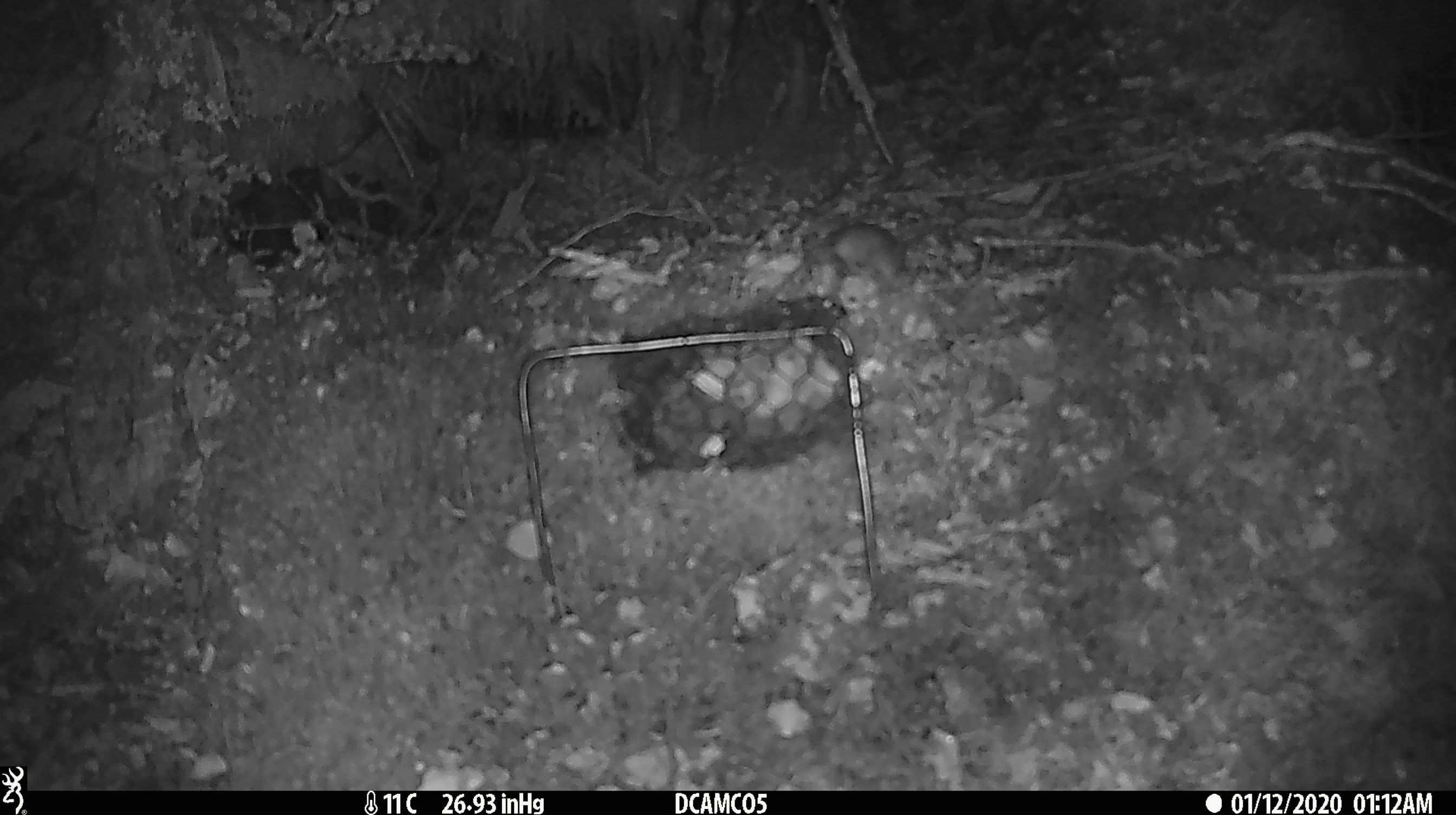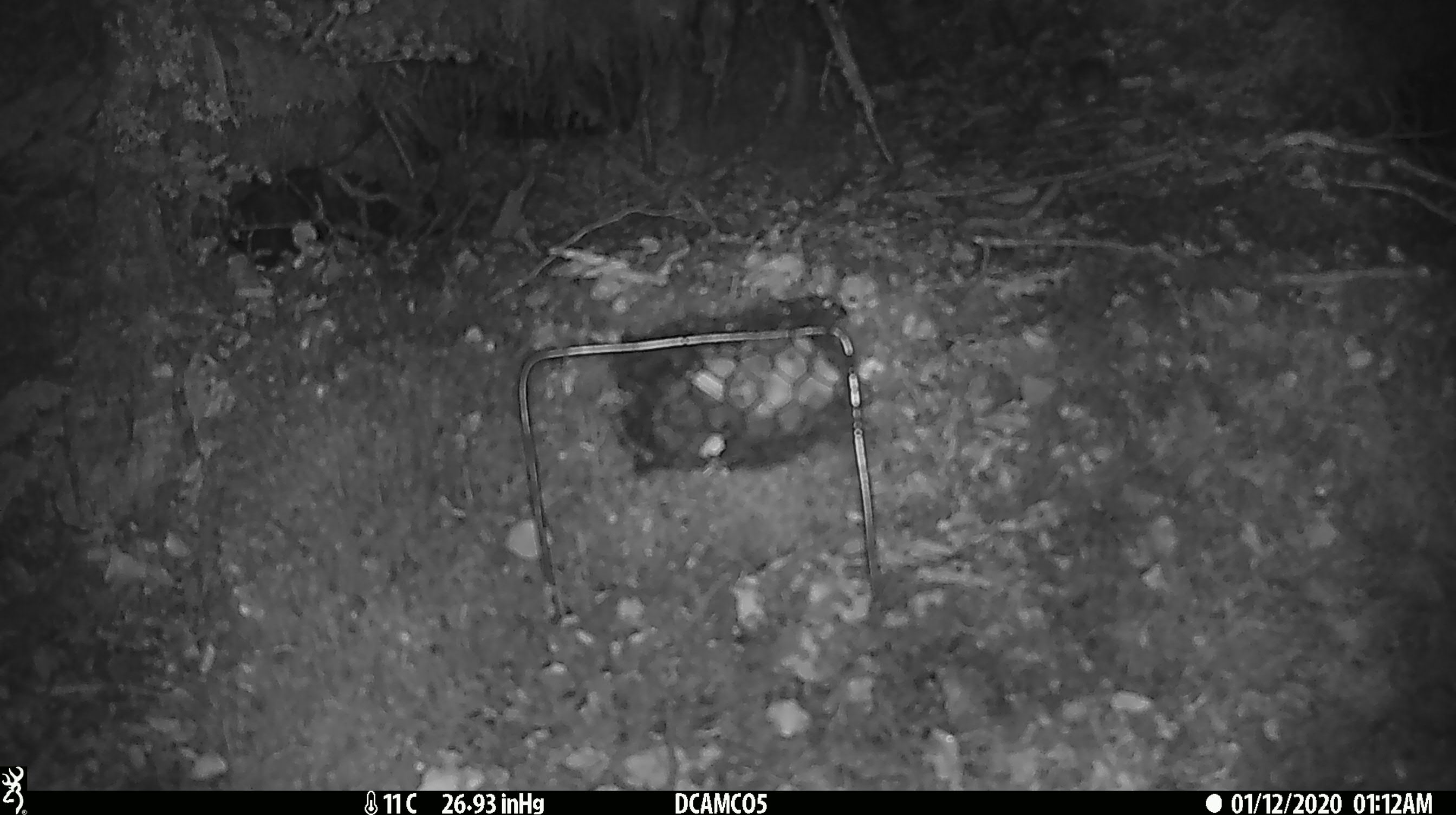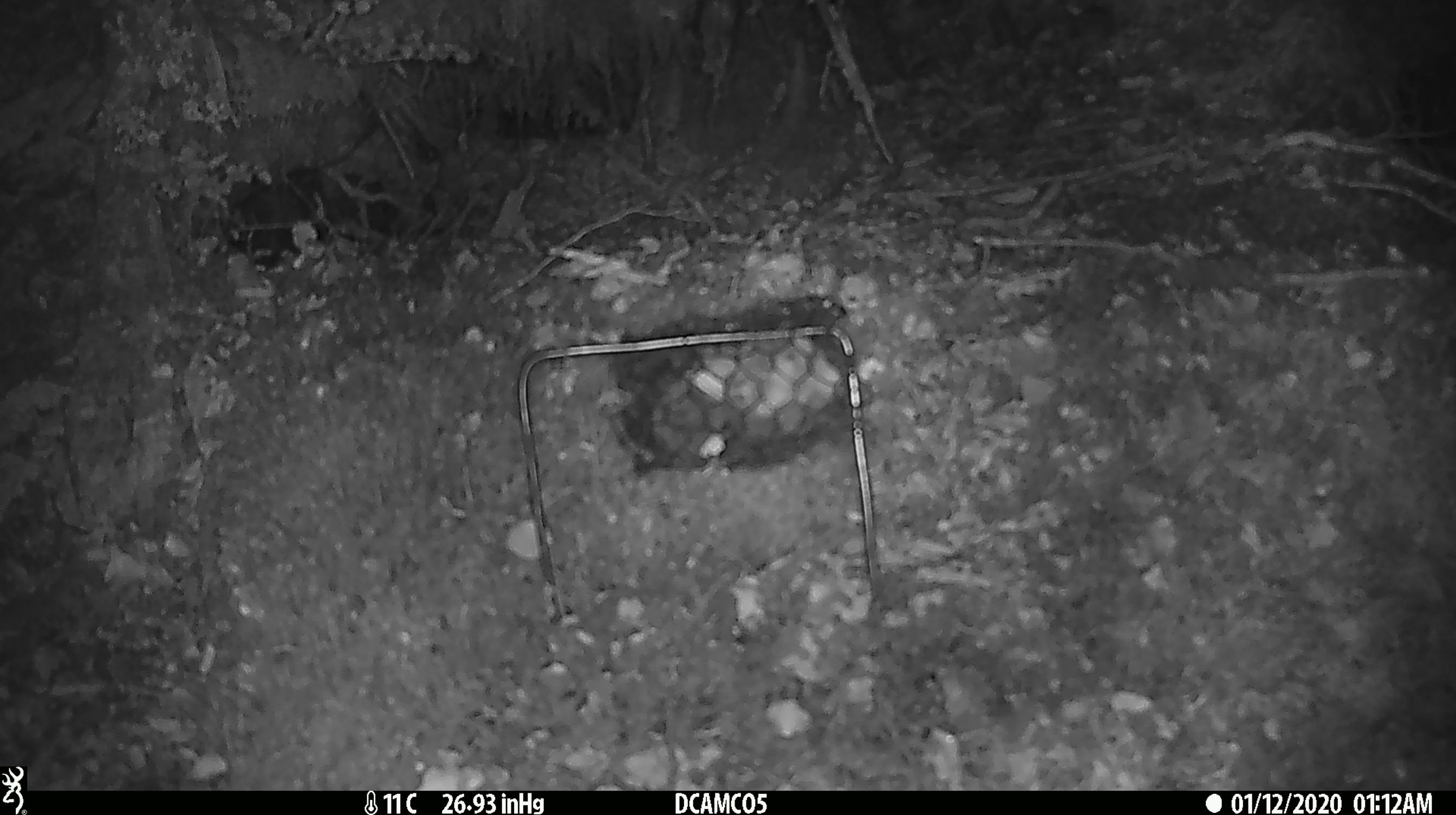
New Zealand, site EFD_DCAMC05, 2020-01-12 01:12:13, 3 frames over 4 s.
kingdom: Animalia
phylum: Chordata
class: Mammalia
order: Rodentia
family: Muridae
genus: Mus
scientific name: Mus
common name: mouse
Mouse (Mus).